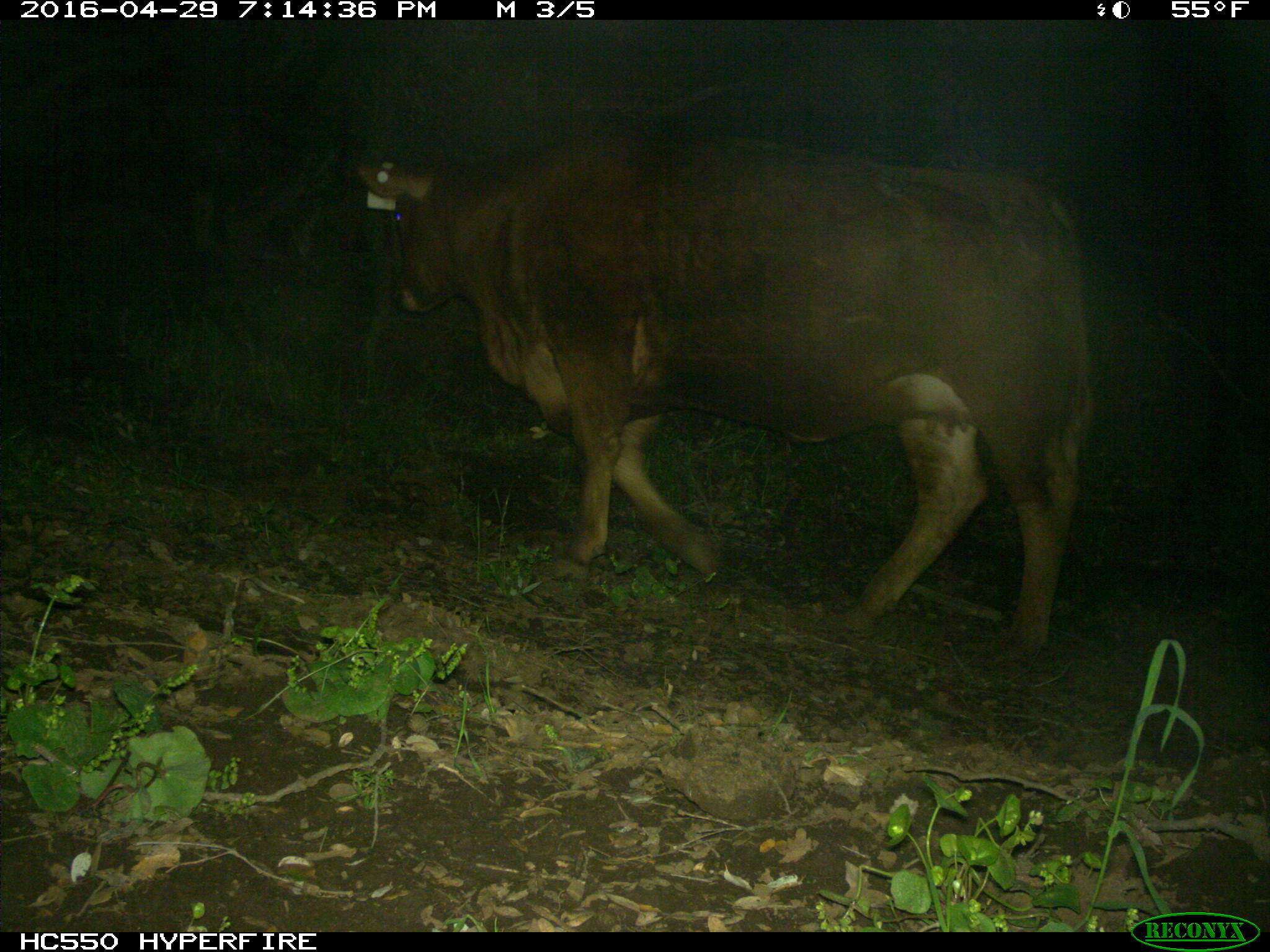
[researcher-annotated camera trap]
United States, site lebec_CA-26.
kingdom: Animalia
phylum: Chordata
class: Mammalia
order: Artiodactyla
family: Bovidae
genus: Bos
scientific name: Bos taurus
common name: domestic cow